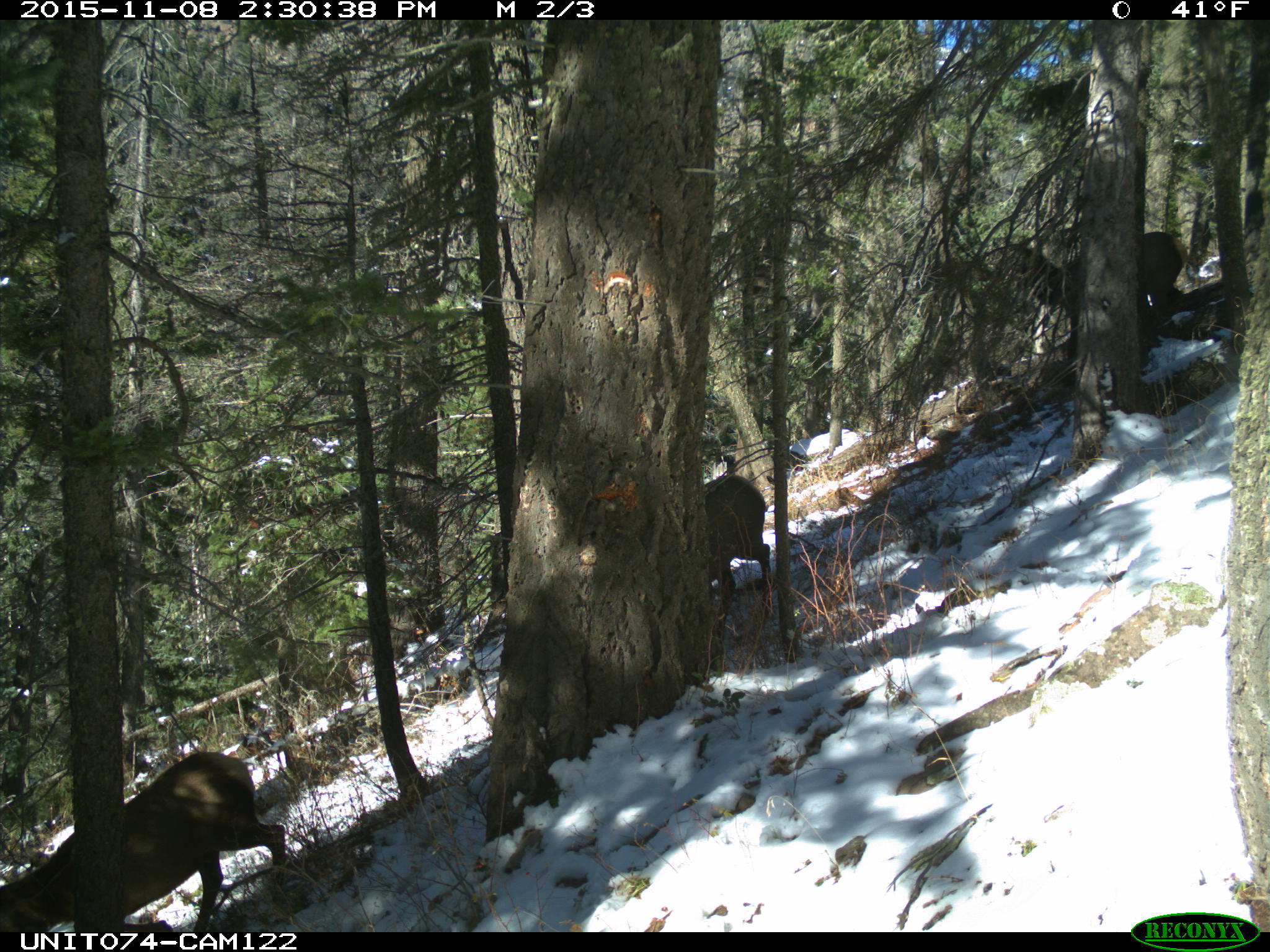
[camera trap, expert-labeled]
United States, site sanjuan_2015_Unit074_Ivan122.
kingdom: Animalia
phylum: Chordata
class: Mammalia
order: Artiodactyla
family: Cervidae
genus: Cervus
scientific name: Cervus elaphus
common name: red deer